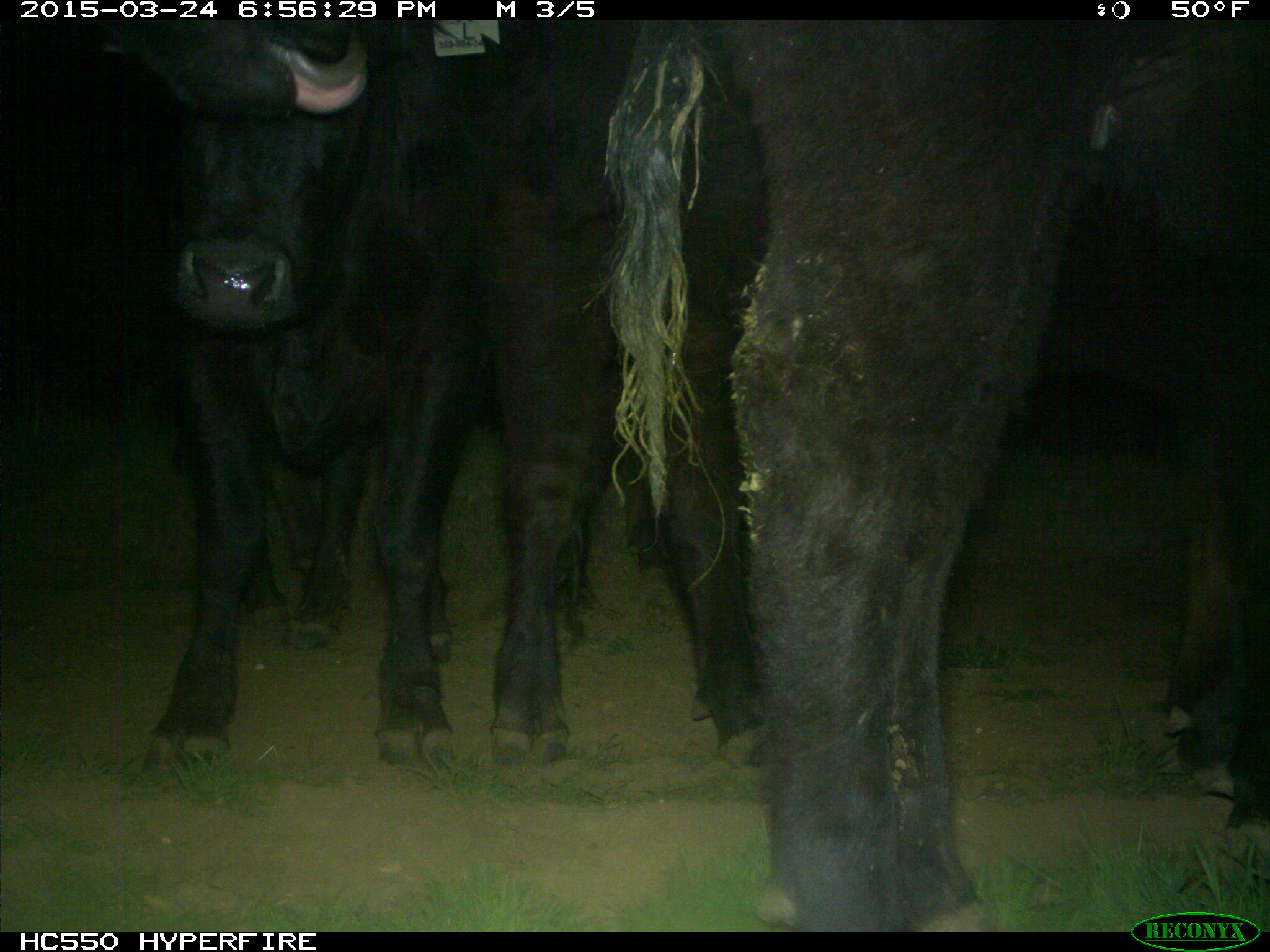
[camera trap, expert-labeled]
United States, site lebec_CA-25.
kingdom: Animalia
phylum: Chordata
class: Mammalia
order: Artiodactyla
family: Bovidae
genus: Bos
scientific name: Bos taurus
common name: domestic cow